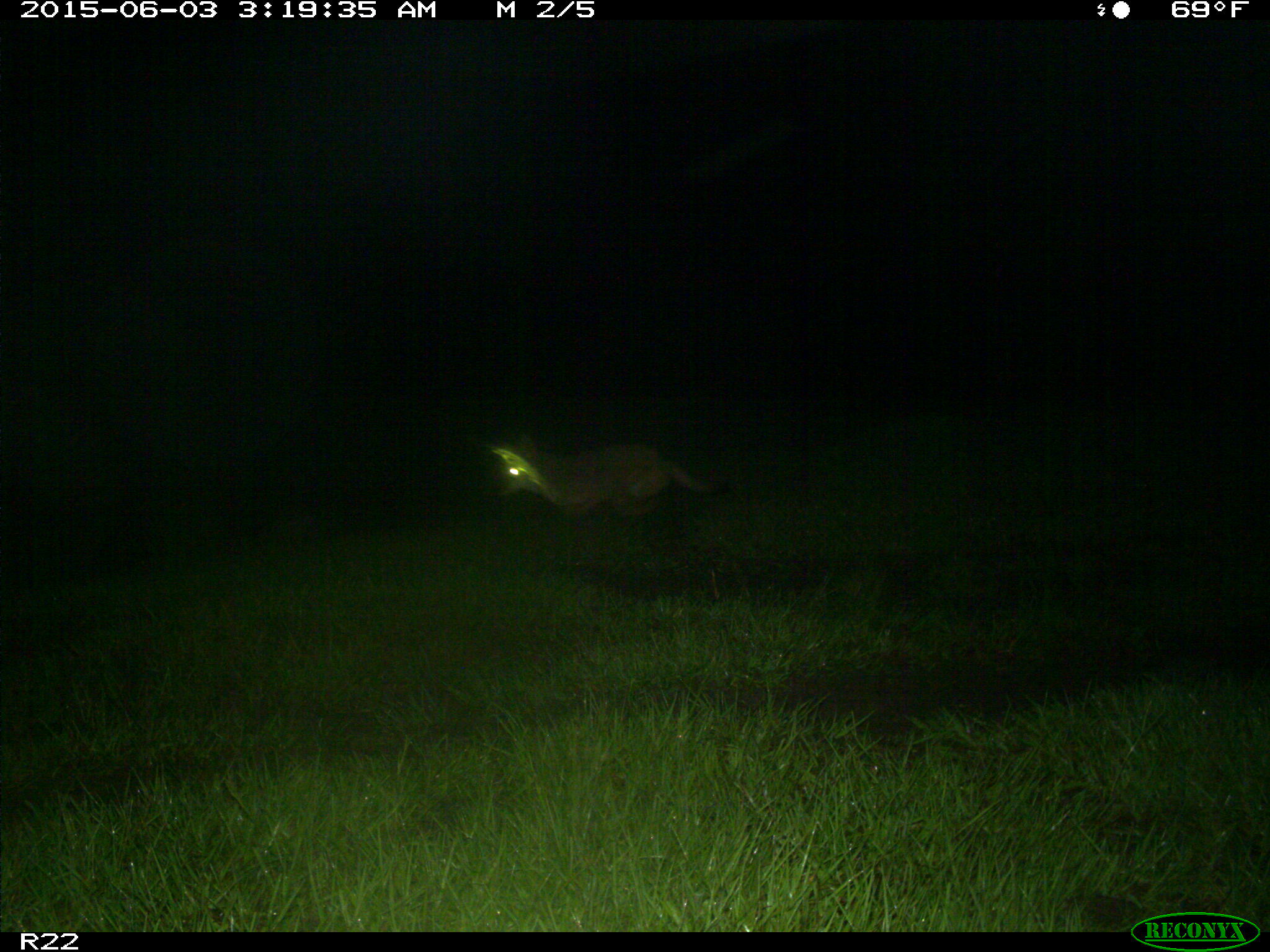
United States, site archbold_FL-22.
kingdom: Animalia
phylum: Chordata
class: Mammalia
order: Artiodactyla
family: Bovidae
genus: Bos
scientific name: Bos taurus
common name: domestic cow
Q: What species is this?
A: Bos taurus (domestic cow).